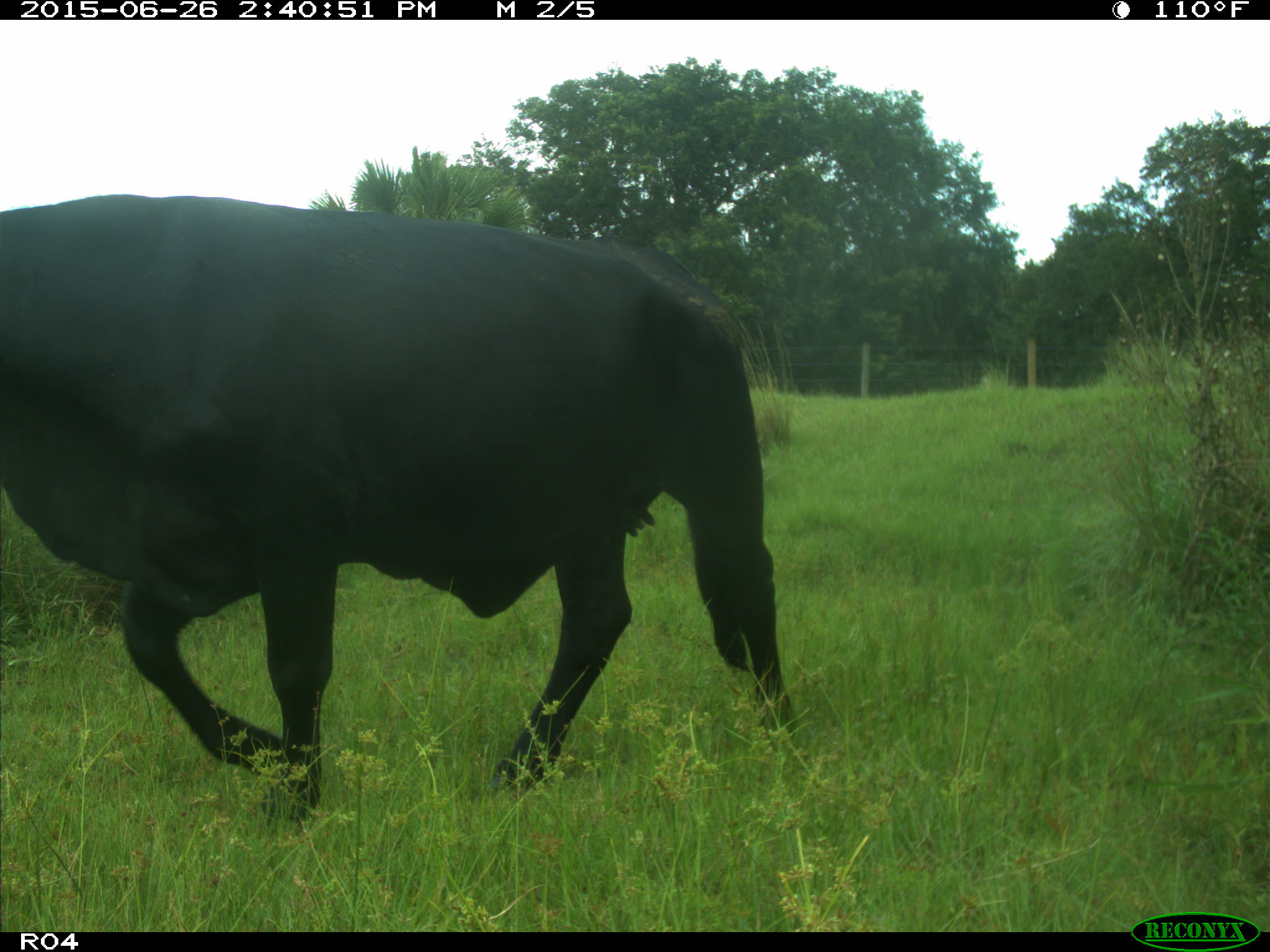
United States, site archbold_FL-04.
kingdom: Animalia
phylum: Chordata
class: Mammalia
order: Artiodactyla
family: Bovidae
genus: Bos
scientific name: Bos taurus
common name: domestic cow